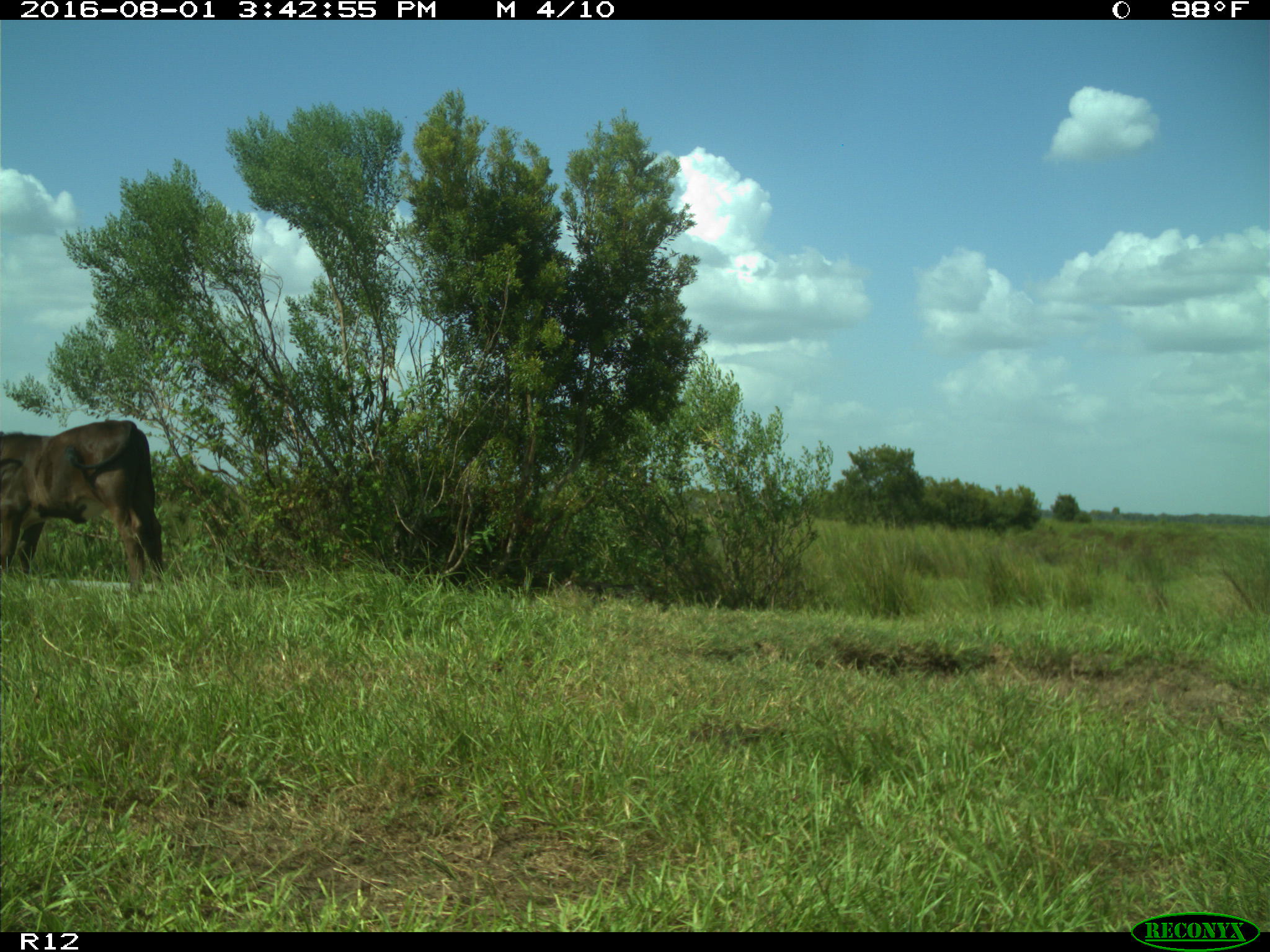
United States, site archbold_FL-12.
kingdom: Animalia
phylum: Chordata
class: Mammalia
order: Artiodactyla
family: Bovidae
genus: Bos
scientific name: Bos taurus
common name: domestic cow